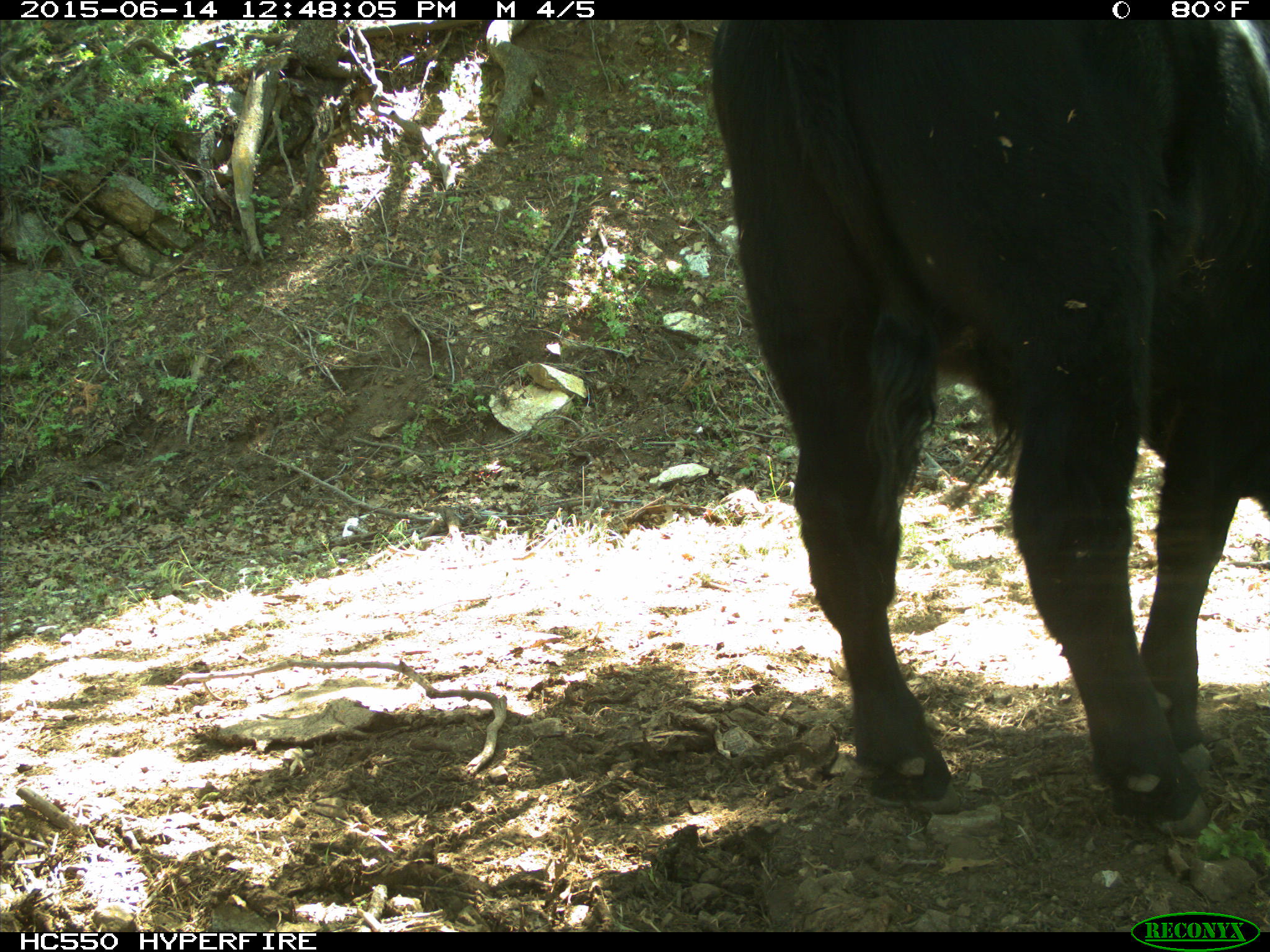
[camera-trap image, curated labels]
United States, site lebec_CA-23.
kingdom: Animalia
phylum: Chordata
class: Mammalia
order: Artiodactyla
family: Bovidae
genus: Bos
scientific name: Bos taurus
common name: domestic cow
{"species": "Bos taurus (domestic cow)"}